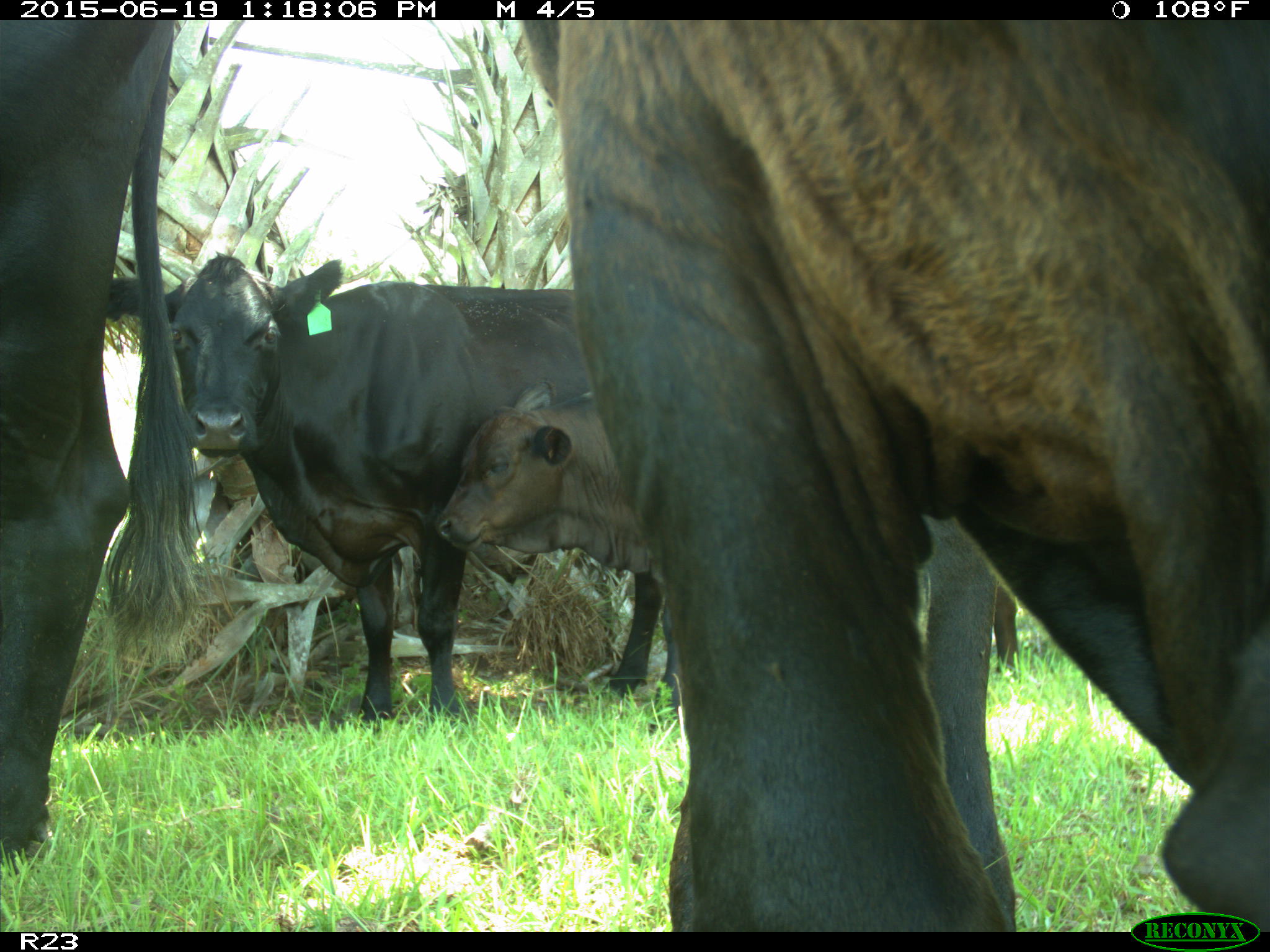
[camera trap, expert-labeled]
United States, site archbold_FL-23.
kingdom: Animalia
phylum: Chordata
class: Mammalia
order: Artiodactyla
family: Suidae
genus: Sus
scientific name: Sus scrofa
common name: wild boar